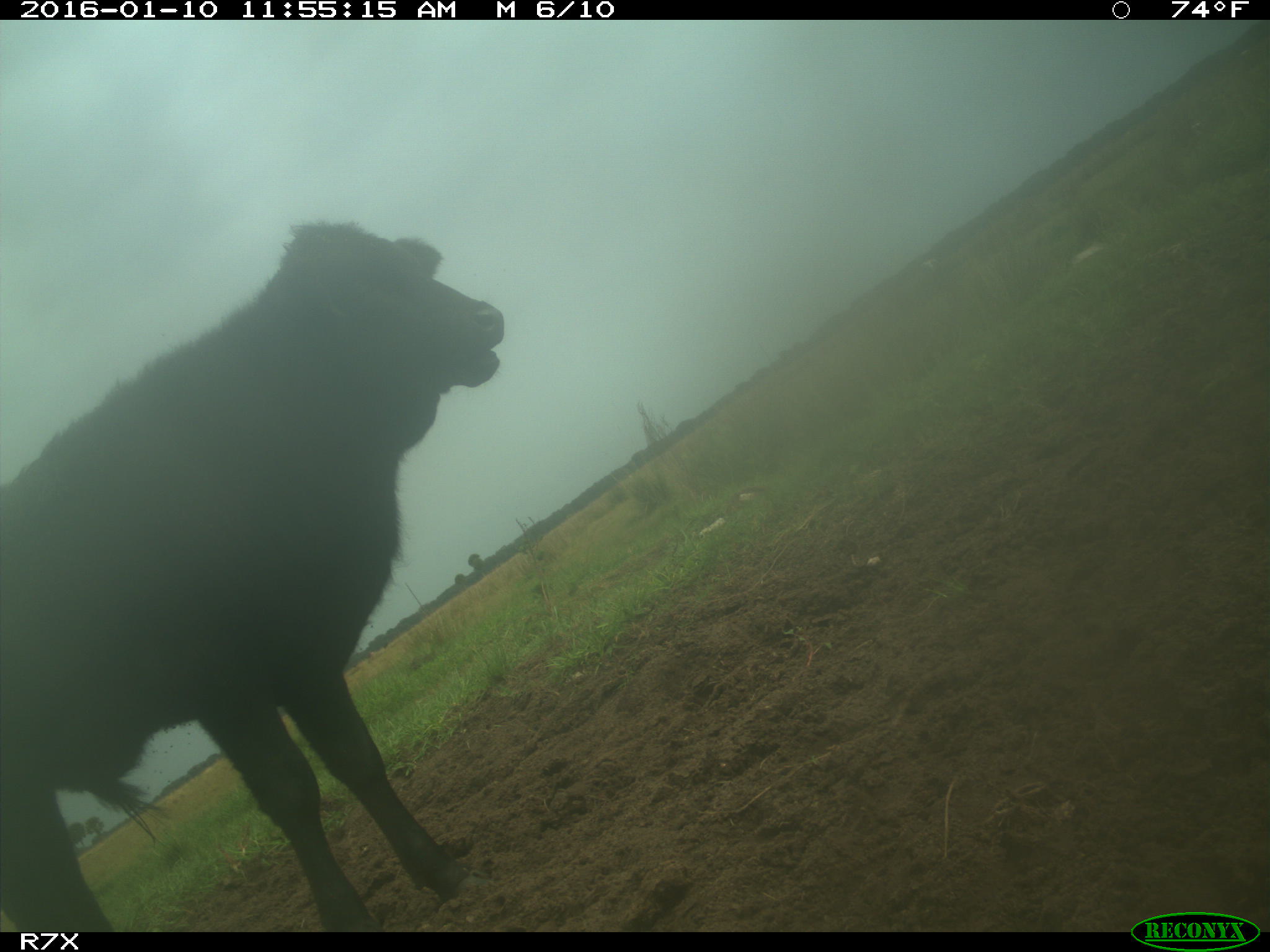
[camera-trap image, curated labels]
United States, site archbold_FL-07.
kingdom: Animalia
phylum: Chordata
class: Mammalia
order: Artiodactyla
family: Bovidae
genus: Bos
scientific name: Bos taurus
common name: domestic cow